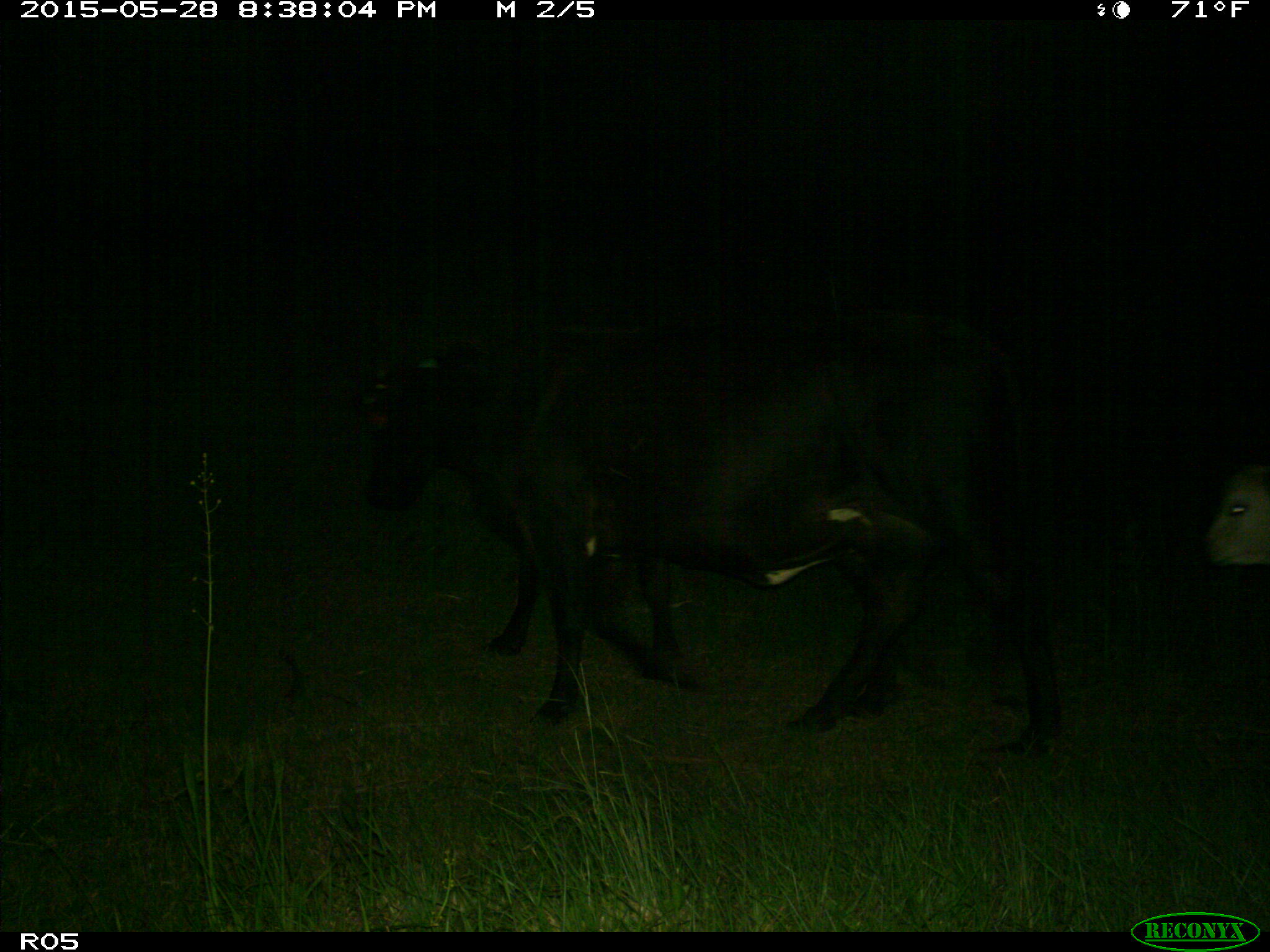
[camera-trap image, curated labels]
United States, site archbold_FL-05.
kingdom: Animalia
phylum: Chordata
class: Mammalia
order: Artiodactyla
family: Bovidae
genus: Bos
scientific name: Bos taurus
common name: domestic cow